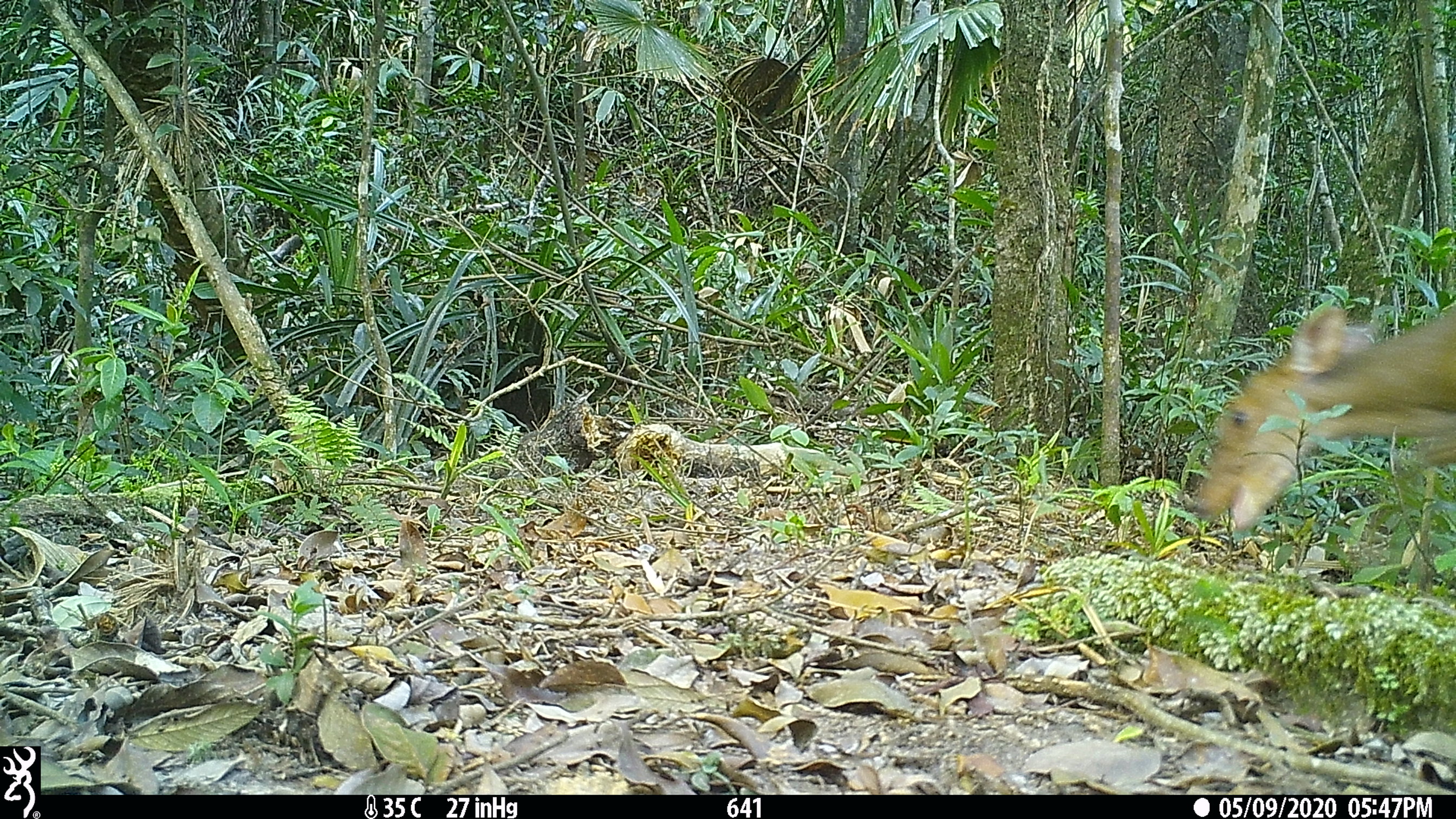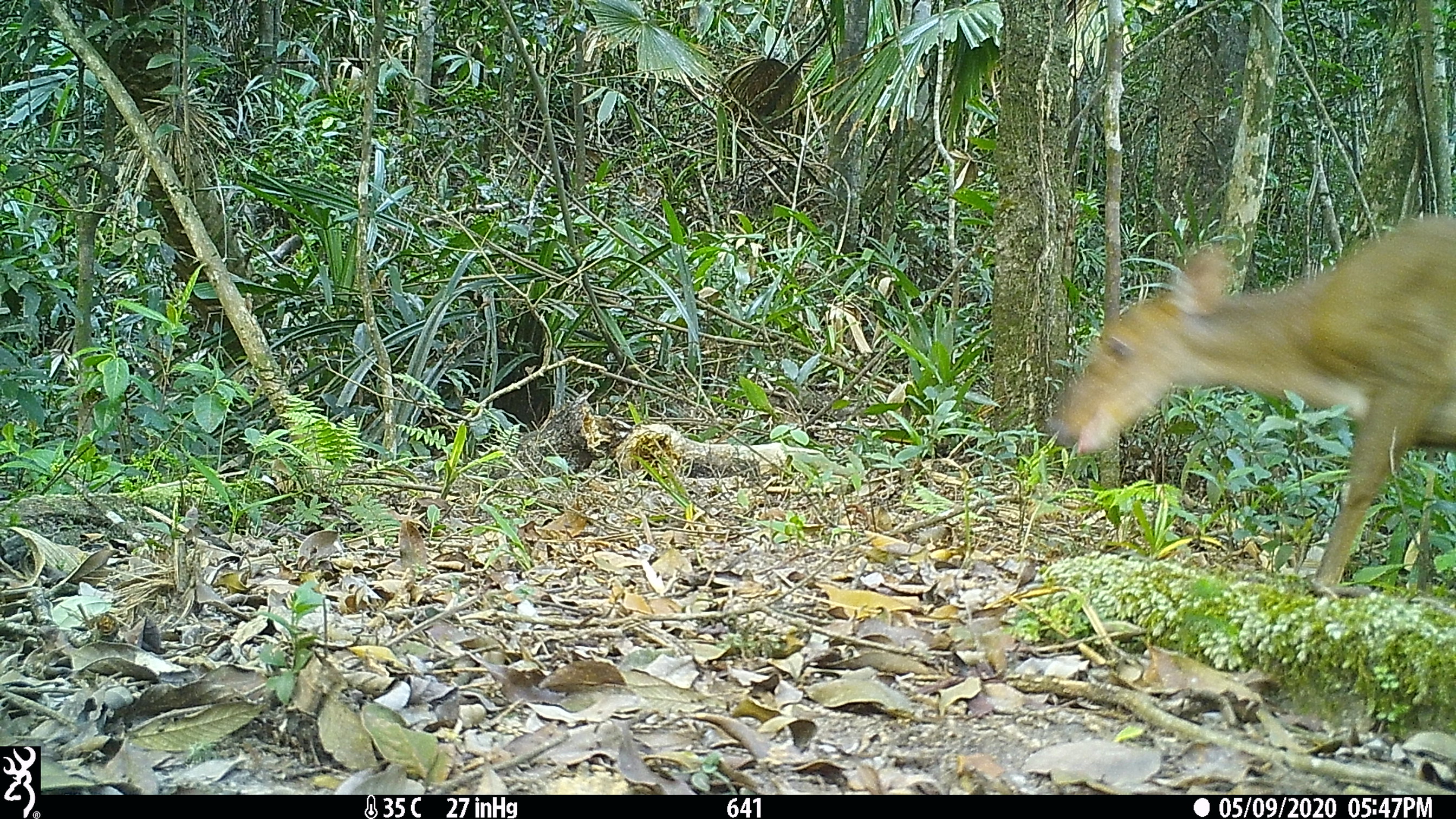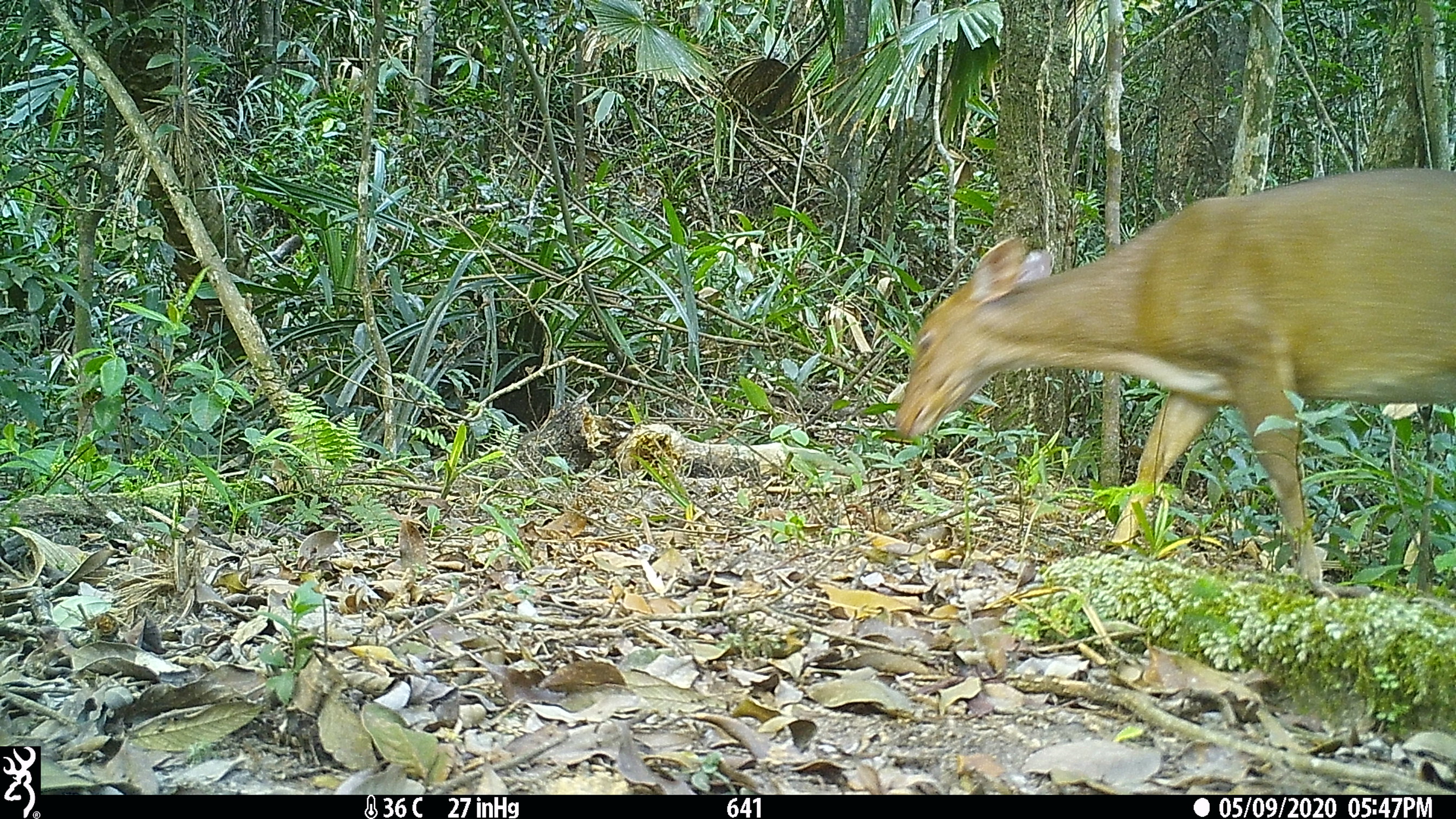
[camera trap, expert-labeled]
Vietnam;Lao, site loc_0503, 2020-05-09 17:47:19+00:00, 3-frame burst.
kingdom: Animalia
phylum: Chordata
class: Mammalia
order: Artiodactyla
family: Cervidae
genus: Muntiacus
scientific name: Muntiacus vuquangensis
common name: large-antlered muntjac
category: large antlered muntjac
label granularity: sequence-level